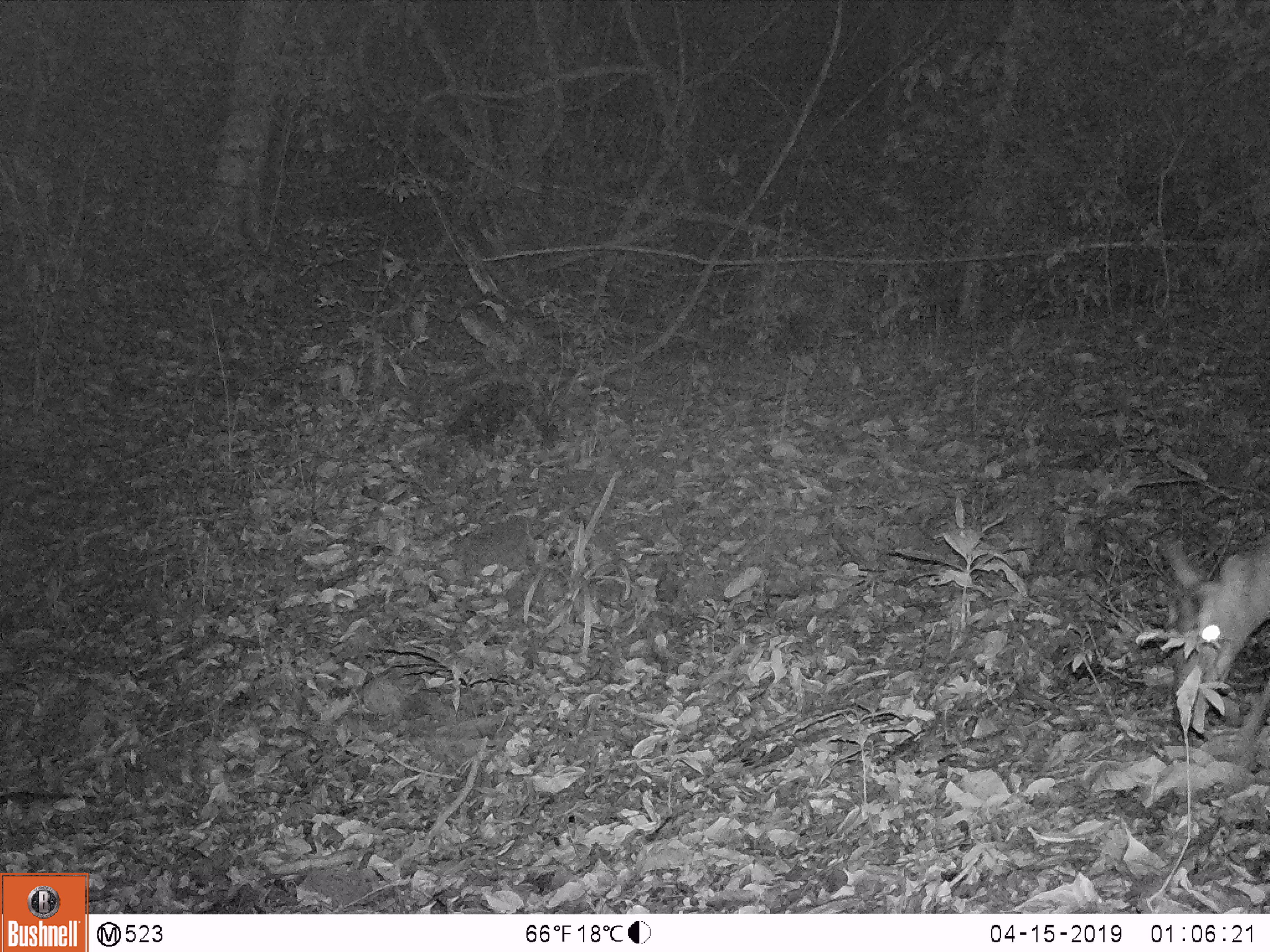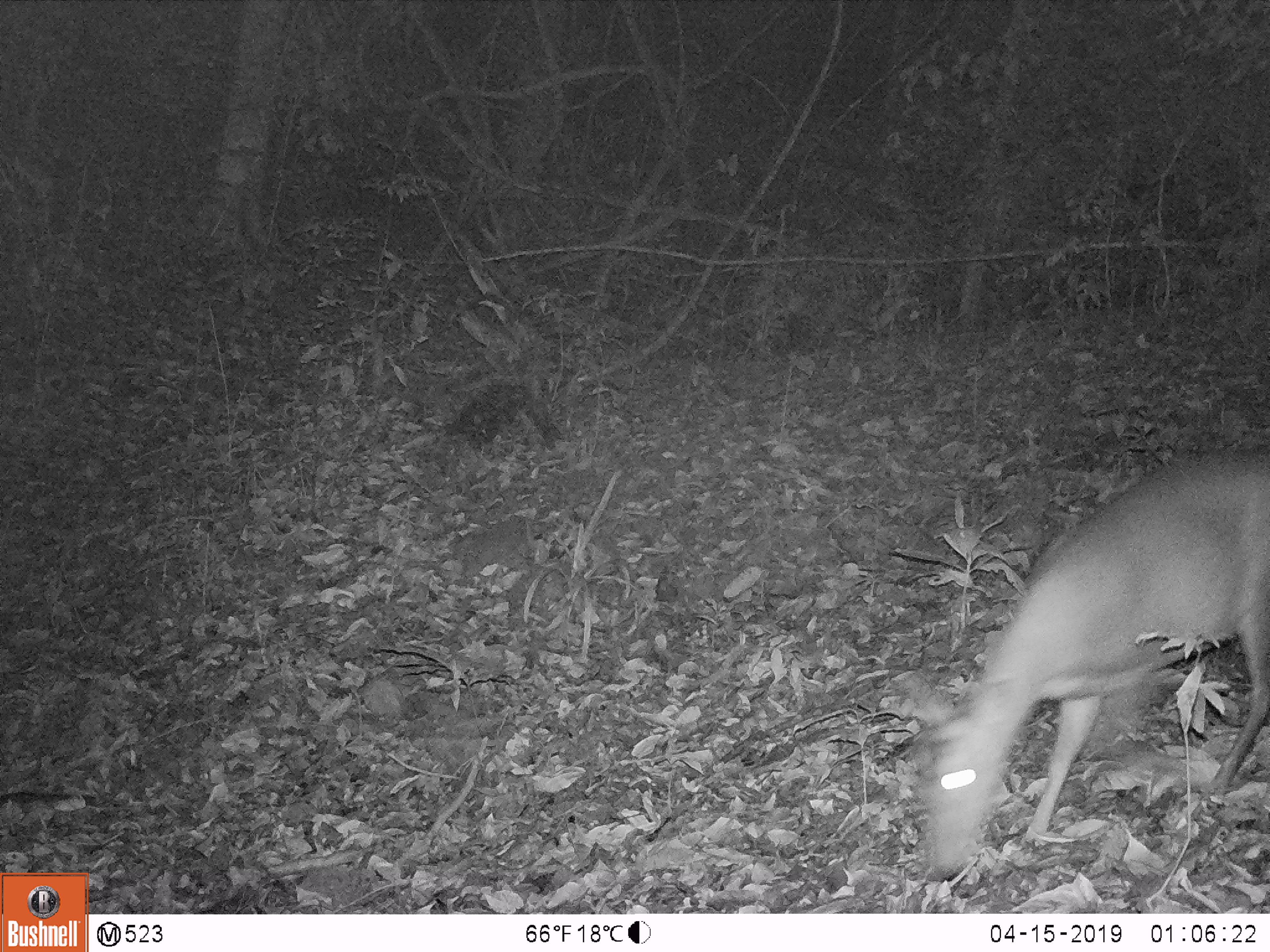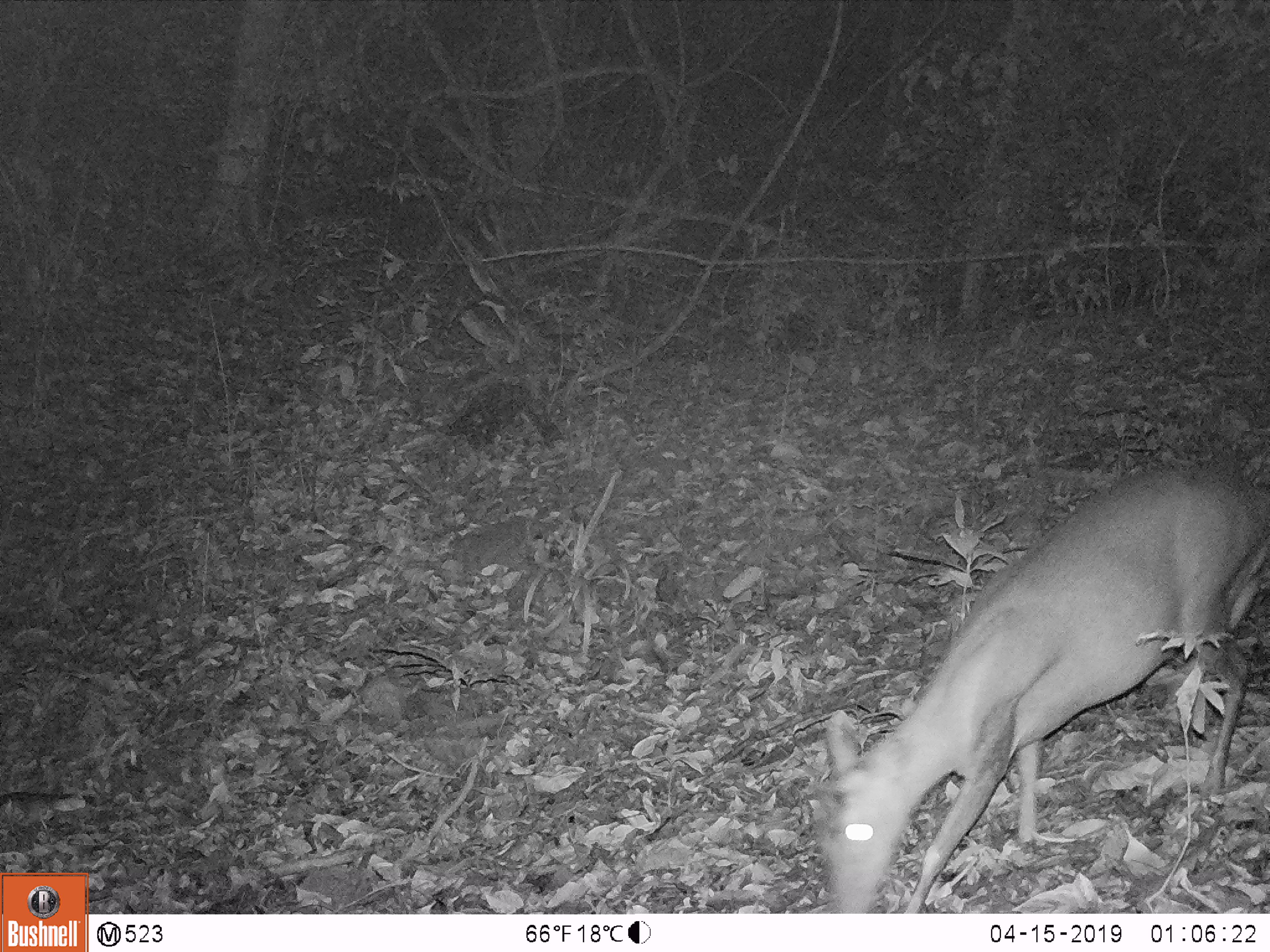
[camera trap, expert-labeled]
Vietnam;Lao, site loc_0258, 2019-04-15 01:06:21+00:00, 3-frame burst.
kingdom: Animalia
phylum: Chordata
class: Mammalia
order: Artiodactyla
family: Cervidae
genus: Muntiacus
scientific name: Muntiacus rooseveltorum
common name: roosevelt's muntjac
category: roosevelts muntjac group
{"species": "roosevelts muntjac group (roosevelt's muntjac) (Muntiacus rooseveltorum)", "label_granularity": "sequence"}